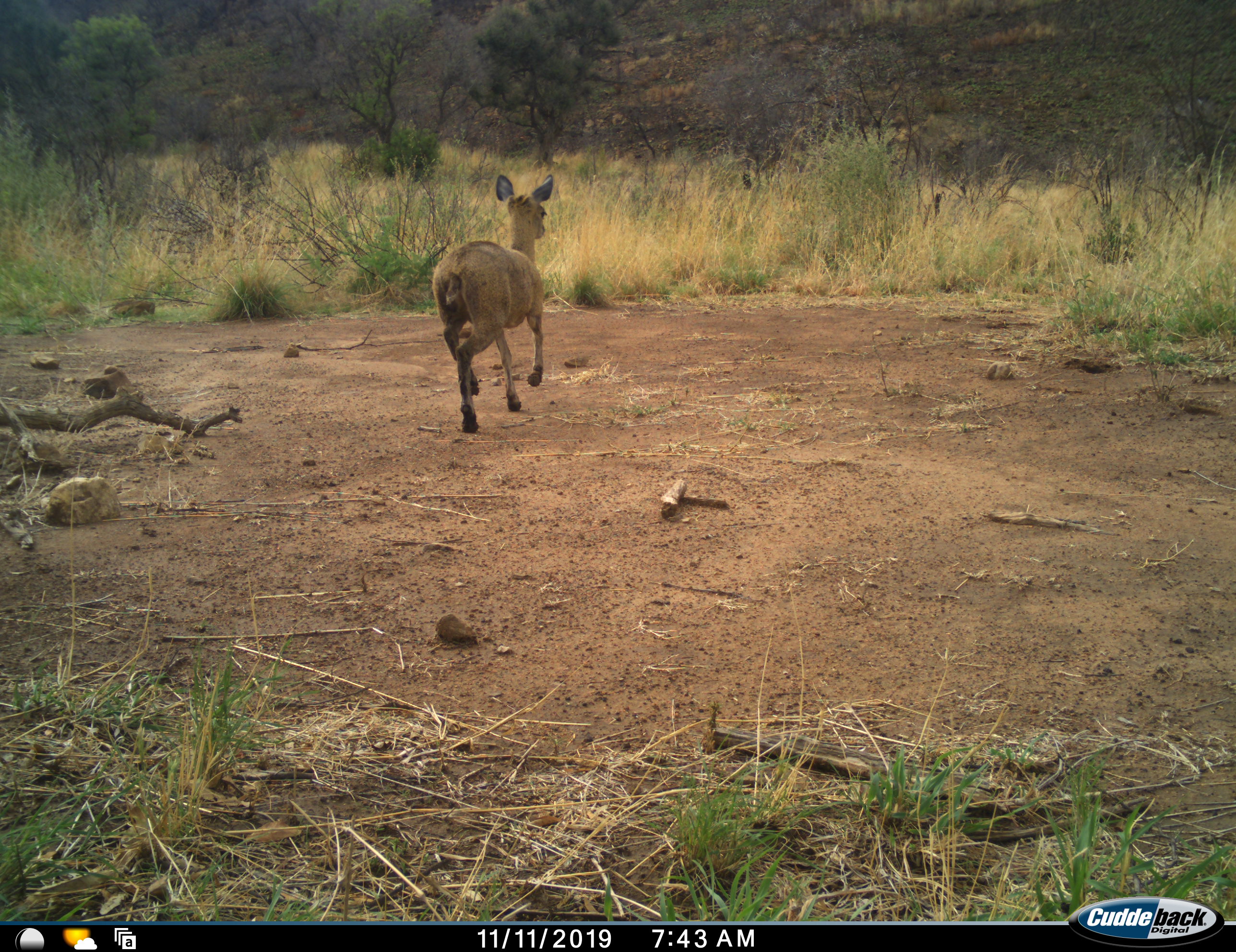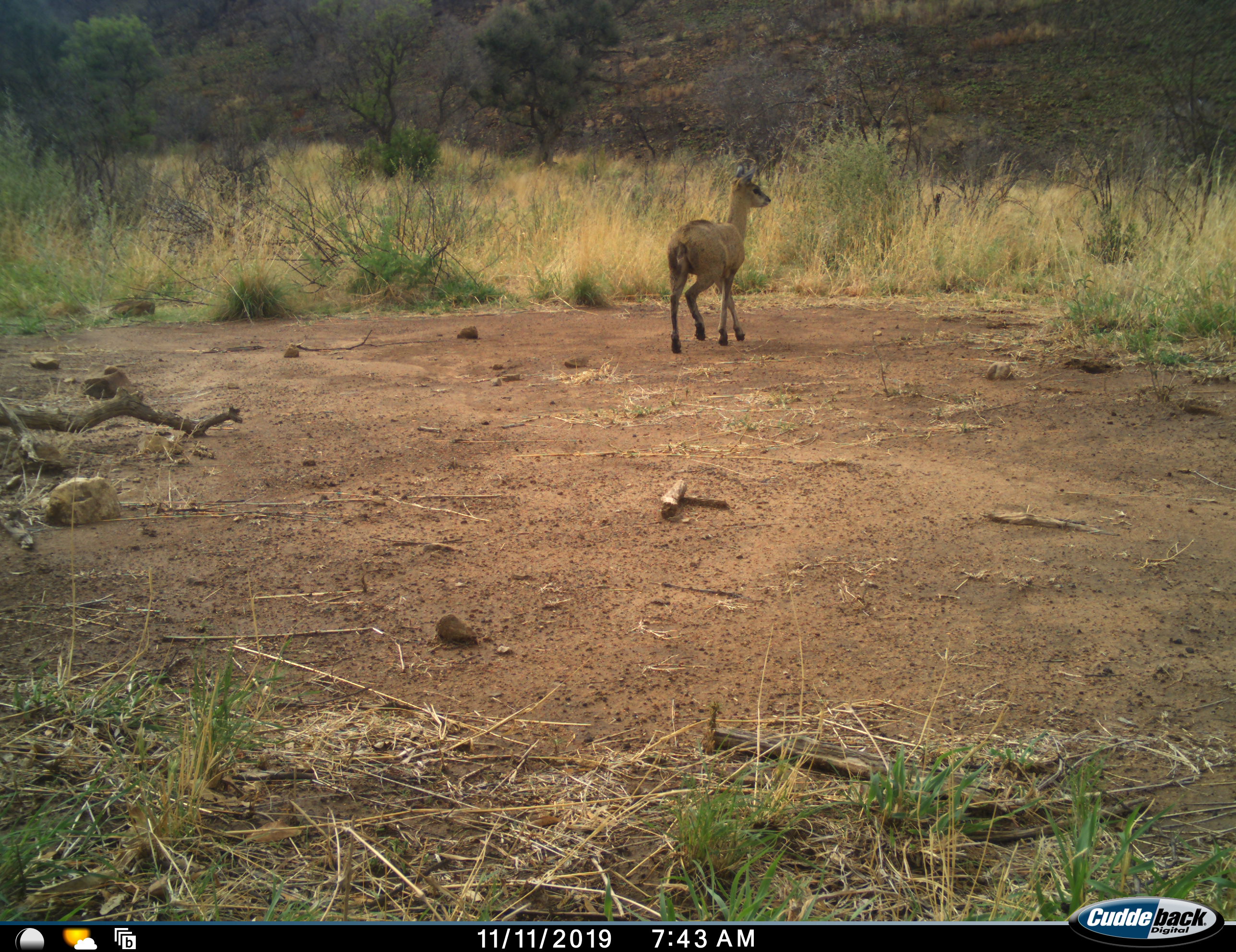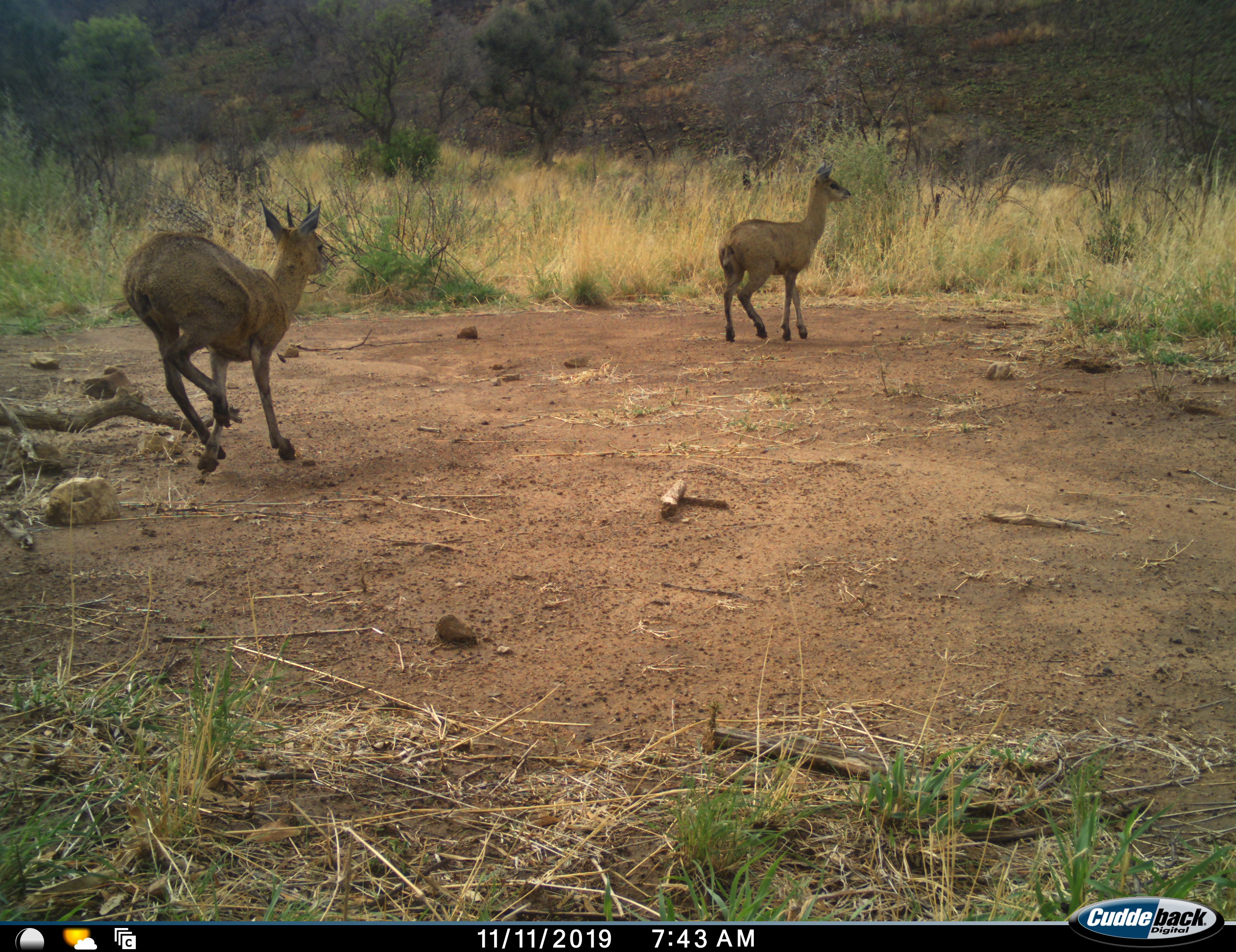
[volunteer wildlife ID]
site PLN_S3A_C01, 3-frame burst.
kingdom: Animalia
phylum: Chordata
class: Mammalia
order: Artiodactyla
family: Bovidae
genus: Oreotragus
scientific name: Oreotragus oreotragus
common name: klipspringer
Klipspringer (Oreotragus oreotragus), count 2. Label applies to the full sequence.